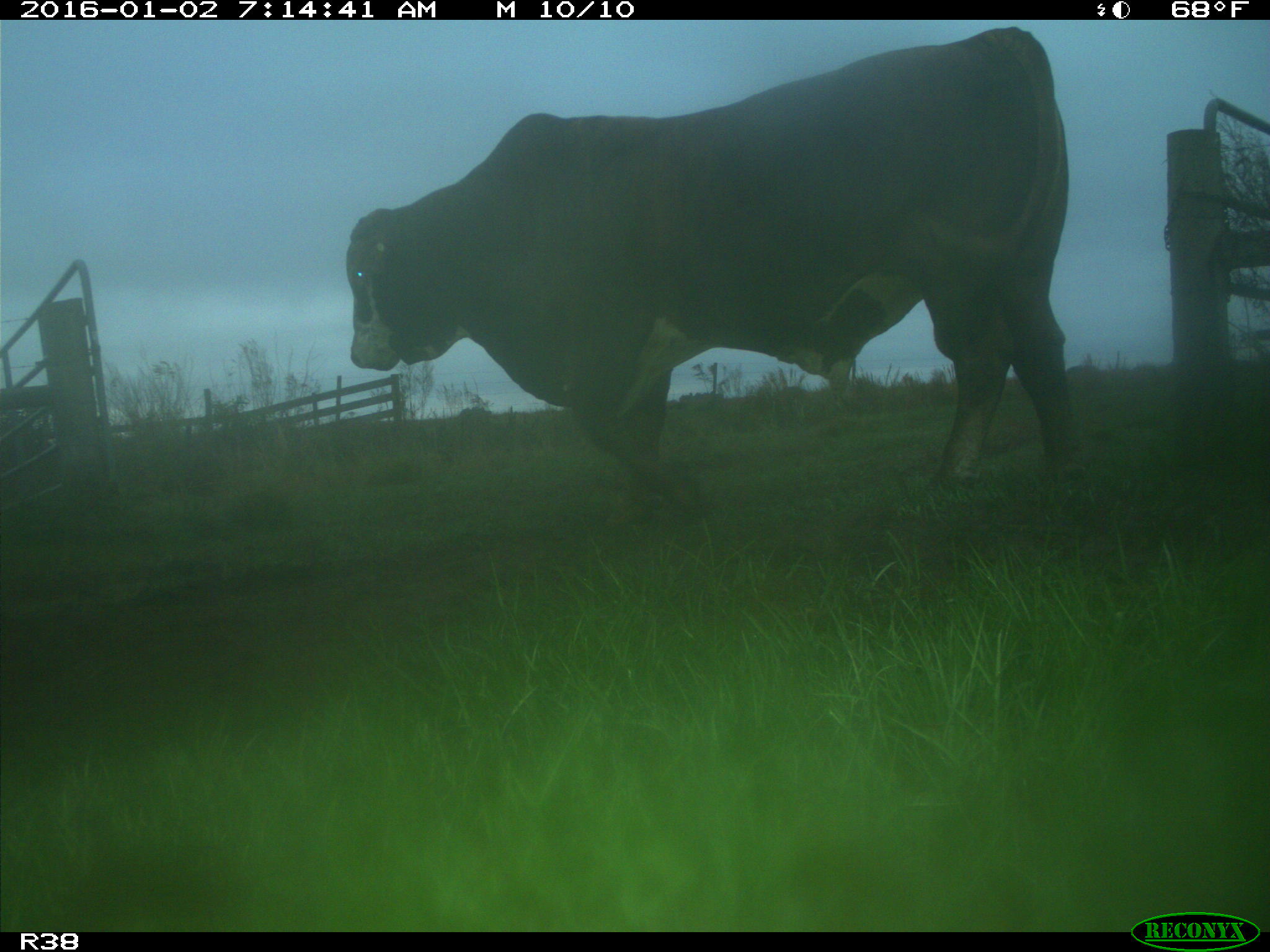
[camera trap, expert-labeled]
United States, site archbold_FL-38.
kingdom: Animalia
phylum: Chordata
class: Mammalia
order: Artiodactyla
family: Bovidae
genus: Bos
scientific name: Bos taurus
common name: domestic cow